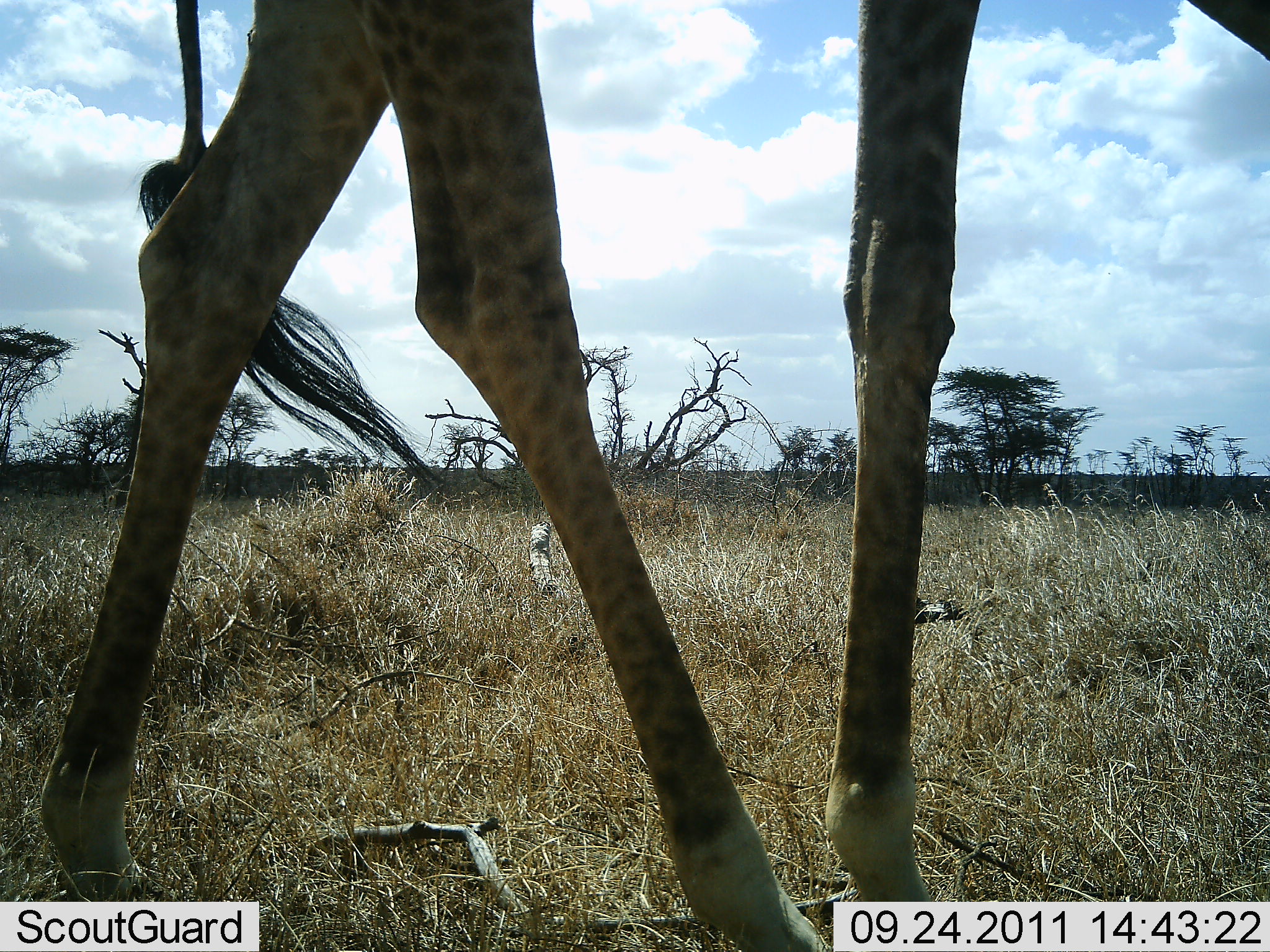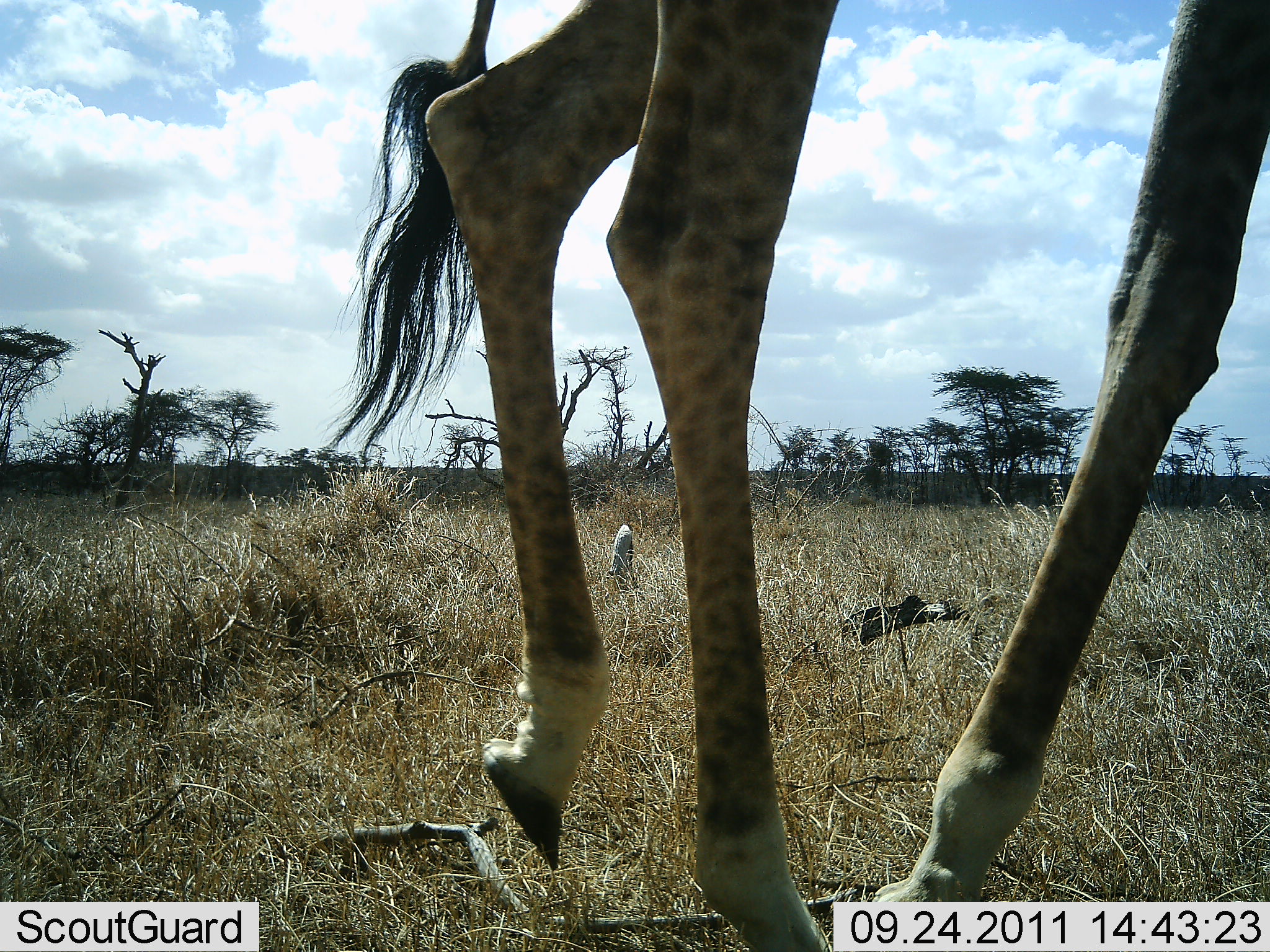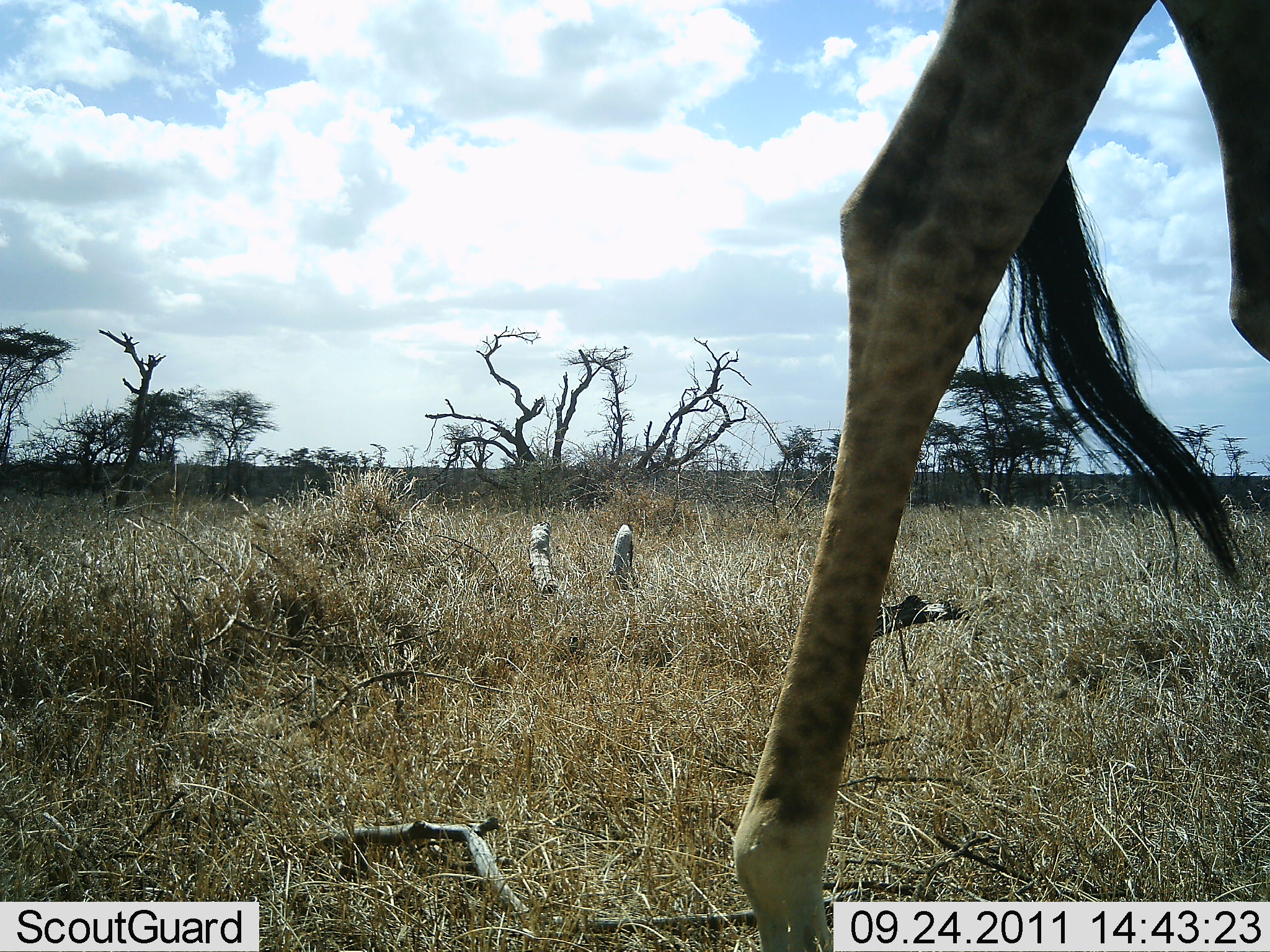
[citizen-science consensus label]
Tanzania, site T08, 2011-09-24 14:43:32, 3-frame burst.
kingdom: Animalia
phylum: Chordata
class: Mammalia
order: Artiodactyla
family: Giraffidae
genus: Giraffa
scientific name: Giraffa camelopardalis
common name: giraffe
Giraffe (Giraffa camelopardalis), count 1. Behavior (volunteer vote fractions): standing 9%, resting 0%, moving 91%, interacting 0%. Young present (vote fraction): 0%. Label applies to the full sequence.